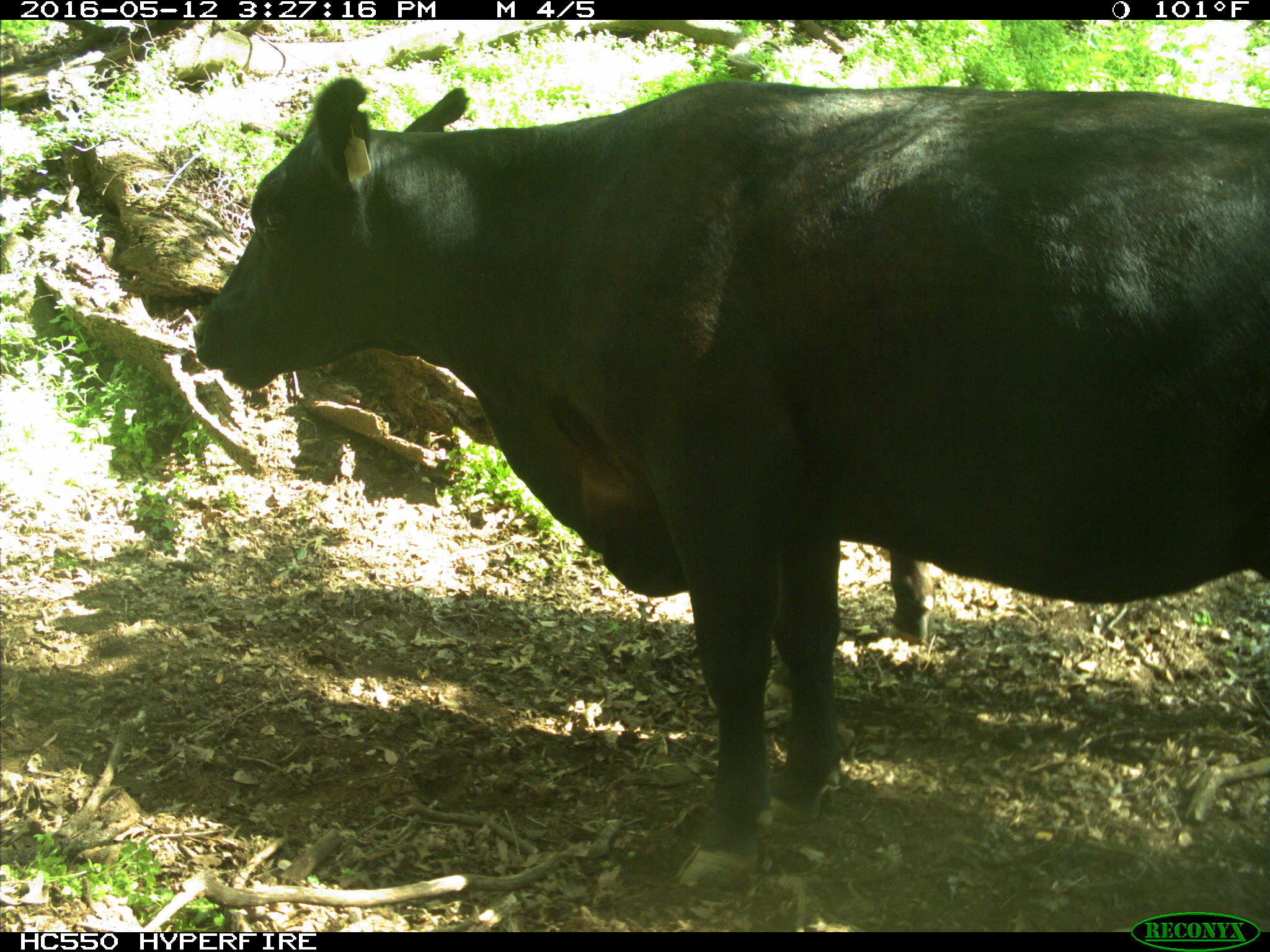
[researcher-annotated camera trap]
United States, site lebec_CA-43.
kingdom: Animalia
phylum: Chordata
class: Mammalia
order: Artiodactyla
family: Bovidae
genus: Bos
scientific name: Bos taurus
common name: domestic cow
Bos taurus (domestic cow).